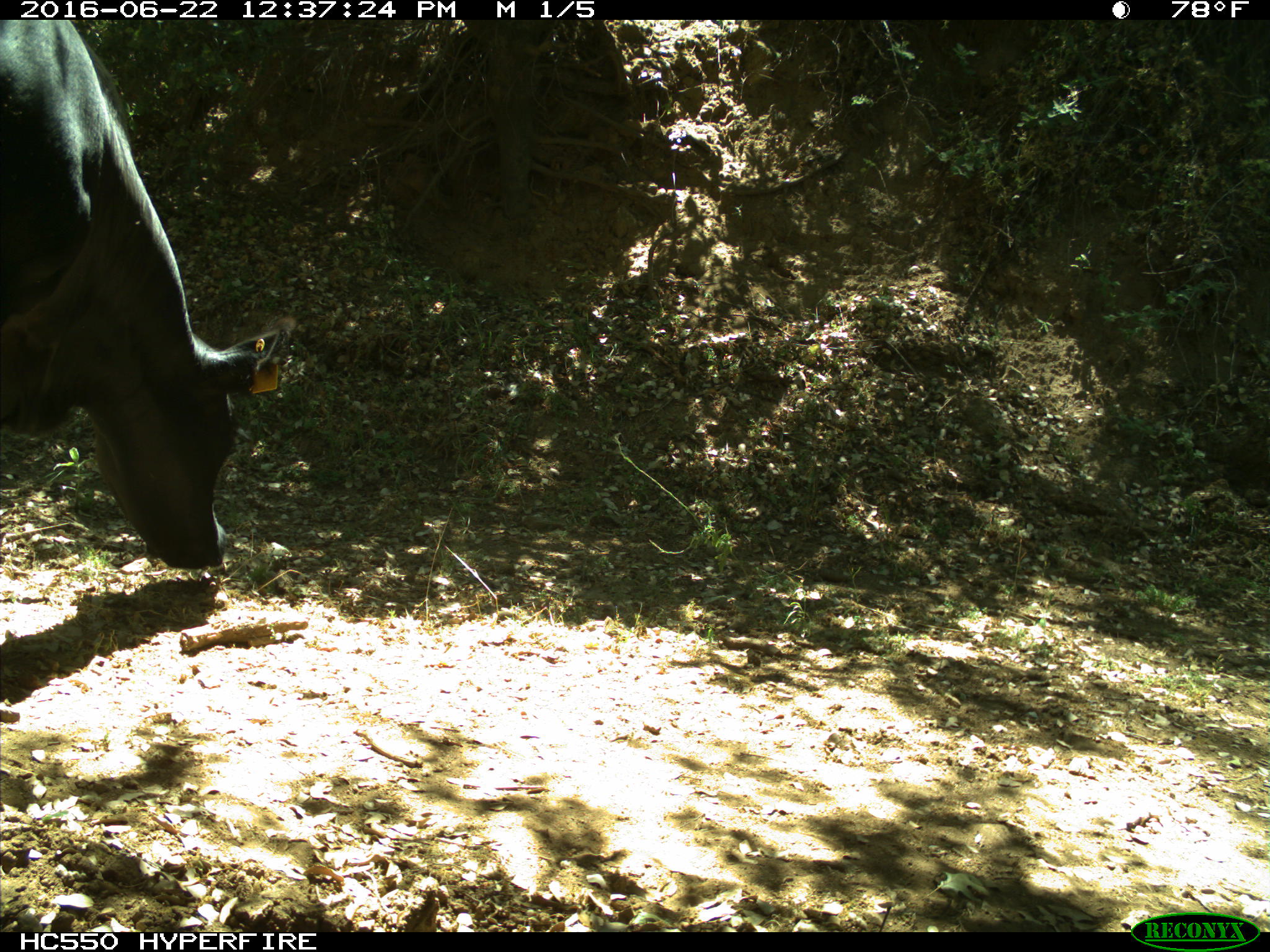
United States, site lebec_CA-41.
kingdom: Animalia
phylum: Chordata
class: Mammalia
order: Artiodactyla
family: Bovidae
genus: Bos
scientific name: Bos taurus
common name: domestic cow